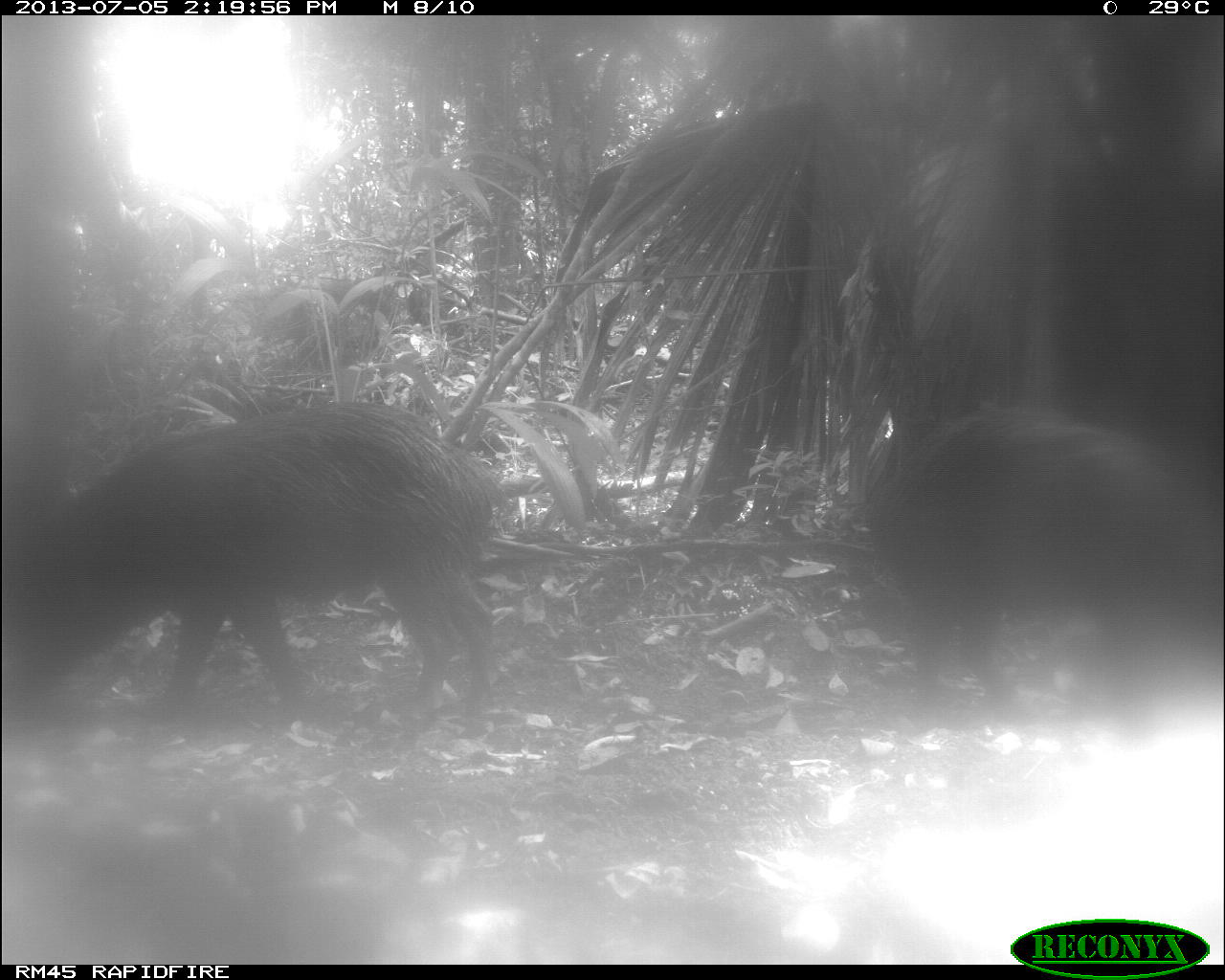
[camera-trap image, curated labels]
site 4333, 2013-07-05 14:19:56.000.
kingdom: Animalia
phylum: Chordata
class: Mammalia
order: Artiodactyla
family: Tayassuidae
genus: Tayassu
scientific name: Tayassu pecari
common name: white-lipped peccary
Tayassu pecari (white-lipped peccary), count 2.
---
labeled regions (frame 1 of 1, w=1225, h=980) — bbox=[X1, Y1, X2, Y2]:
tayassu pecari: bbox=[6, 400, 506, 735]; bbox=[864, 400, 1225, 737]